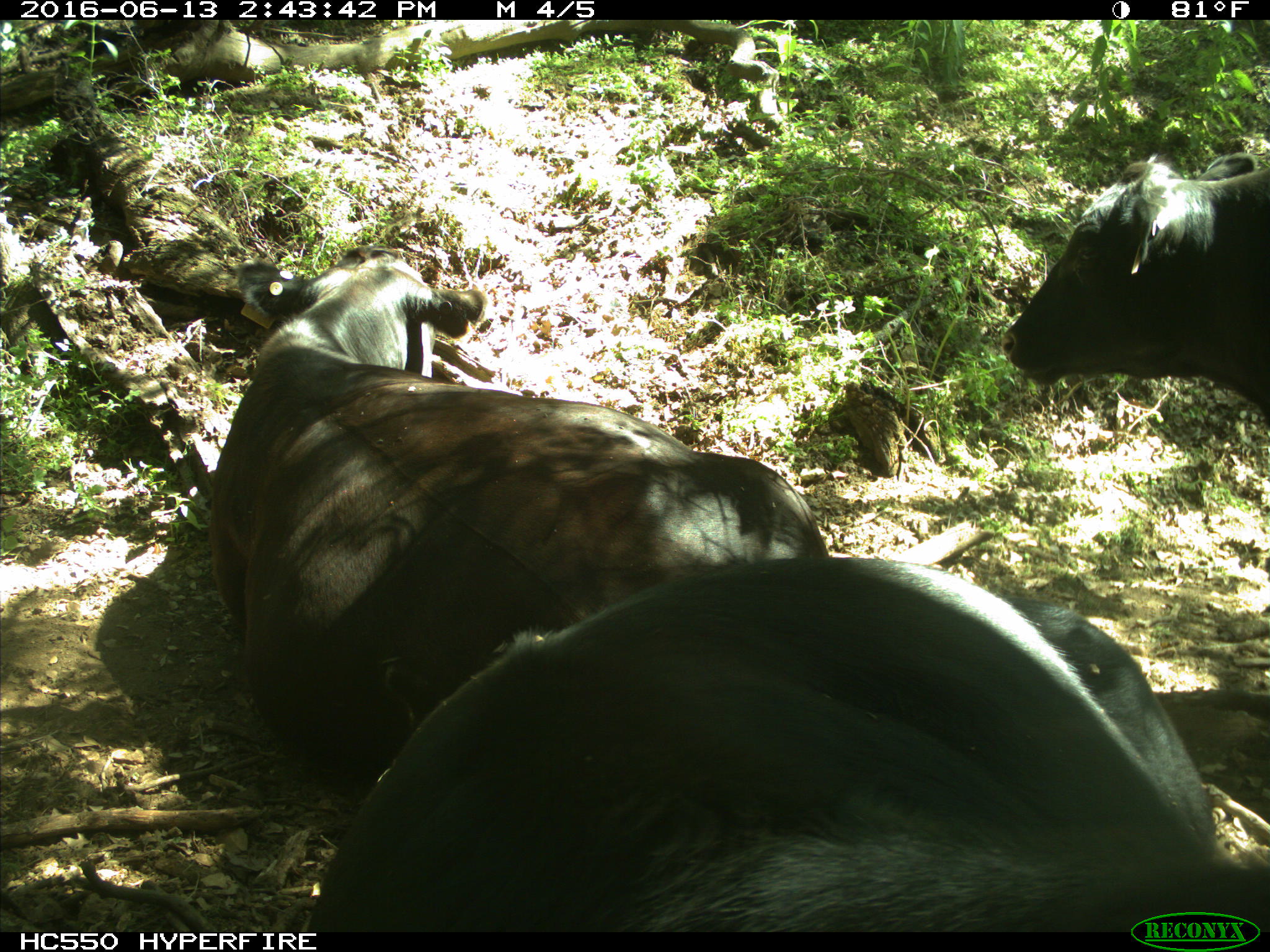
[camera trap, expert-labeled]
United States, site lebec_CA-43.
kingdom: Animalia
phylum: Chordata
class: Mammalia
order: Artiodactyla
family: Bovidae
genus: Bos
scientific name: Bos taurus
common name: domestic cow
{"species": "Bos taurus (domestic cow)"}